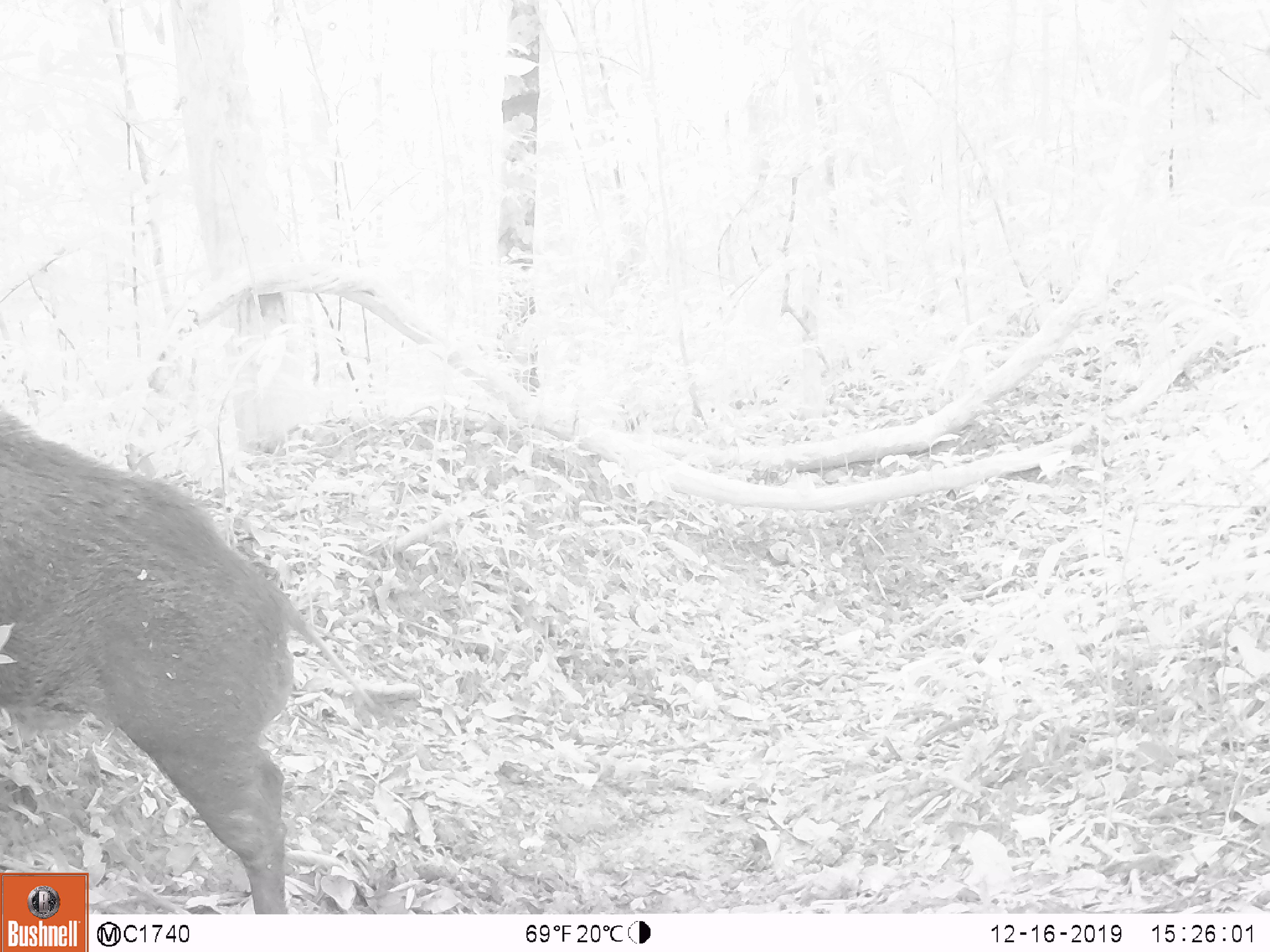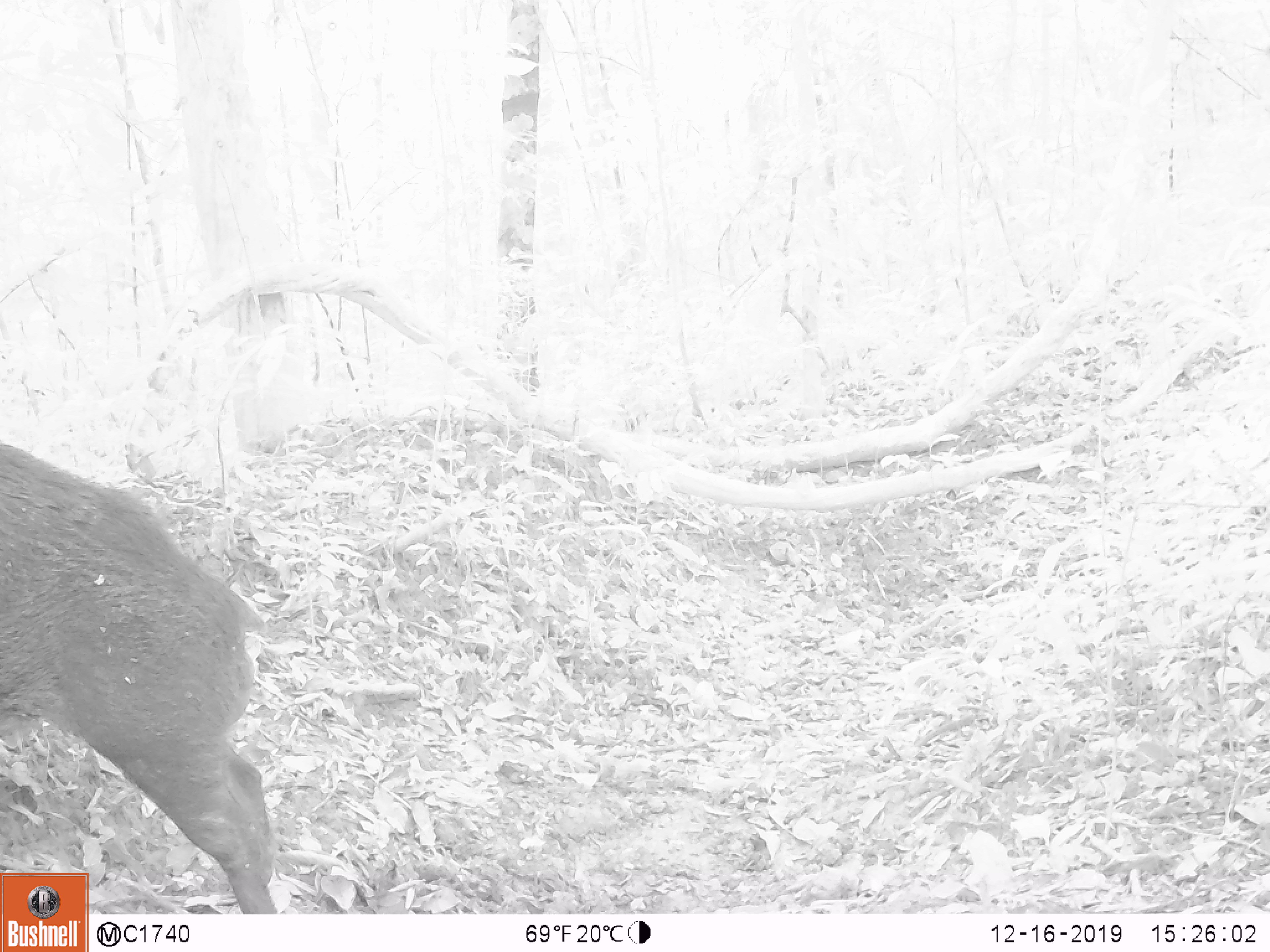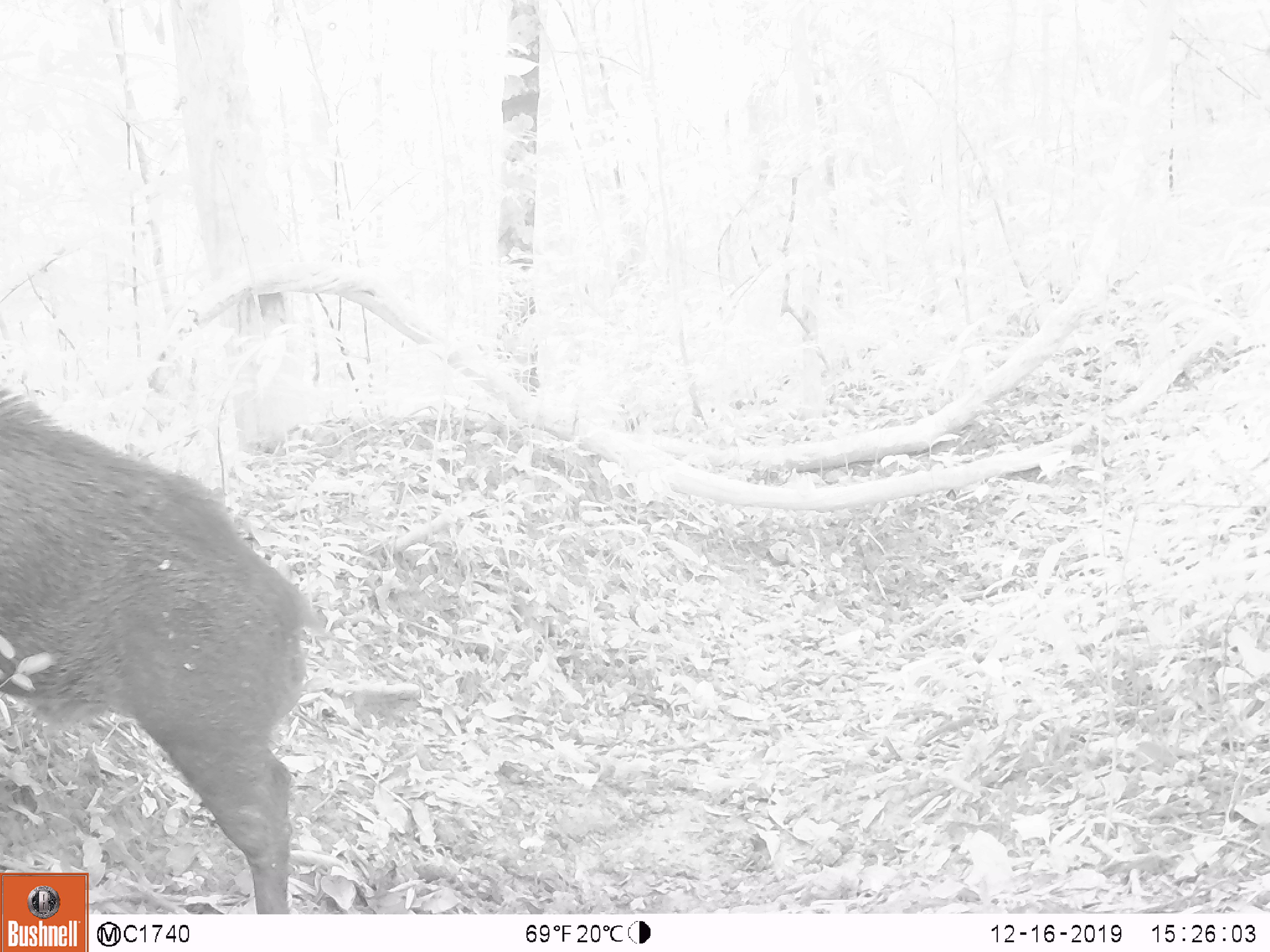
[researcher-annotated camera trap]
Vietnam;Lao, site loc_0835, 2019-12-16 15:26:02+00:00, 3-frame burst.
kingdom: Animalia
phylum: Chordata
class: Mammalia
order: Artiodactyla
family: Suidae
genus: Sus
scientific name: Sus scrofa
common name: eurasian wild pig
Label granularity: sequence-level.